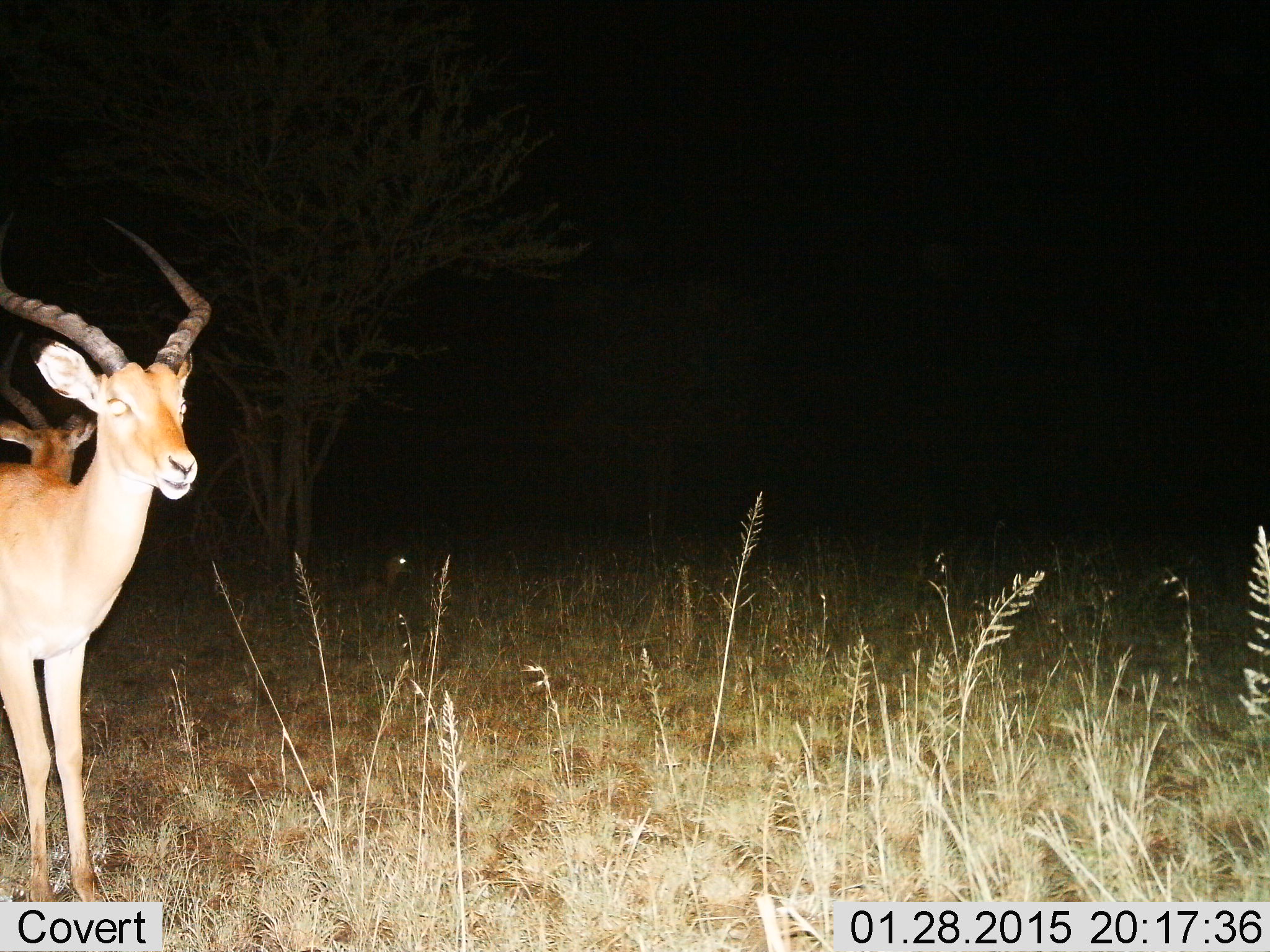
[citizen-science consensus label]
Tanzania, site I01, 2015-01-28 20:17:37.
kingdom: Animalia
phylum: Chordata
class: Mammalia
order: Artiodactyla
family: Bovidae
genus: Aepyceros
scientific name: Aepyceros melampus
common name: impala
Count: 2.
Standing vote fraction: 90%.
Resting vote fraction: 0%.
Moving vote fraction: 10%.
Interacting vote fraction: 0%.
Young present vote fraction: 0%.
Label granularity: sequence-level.